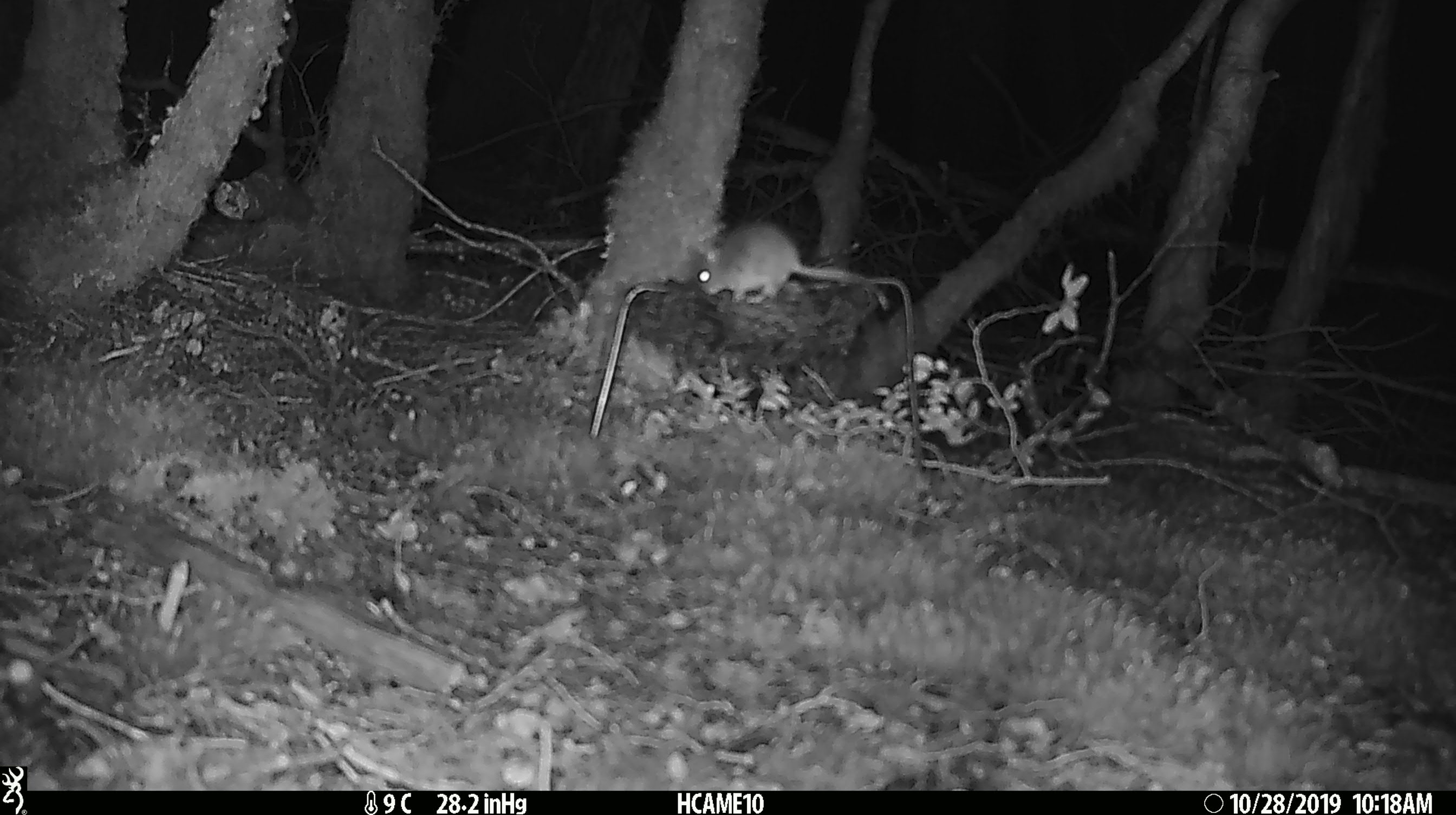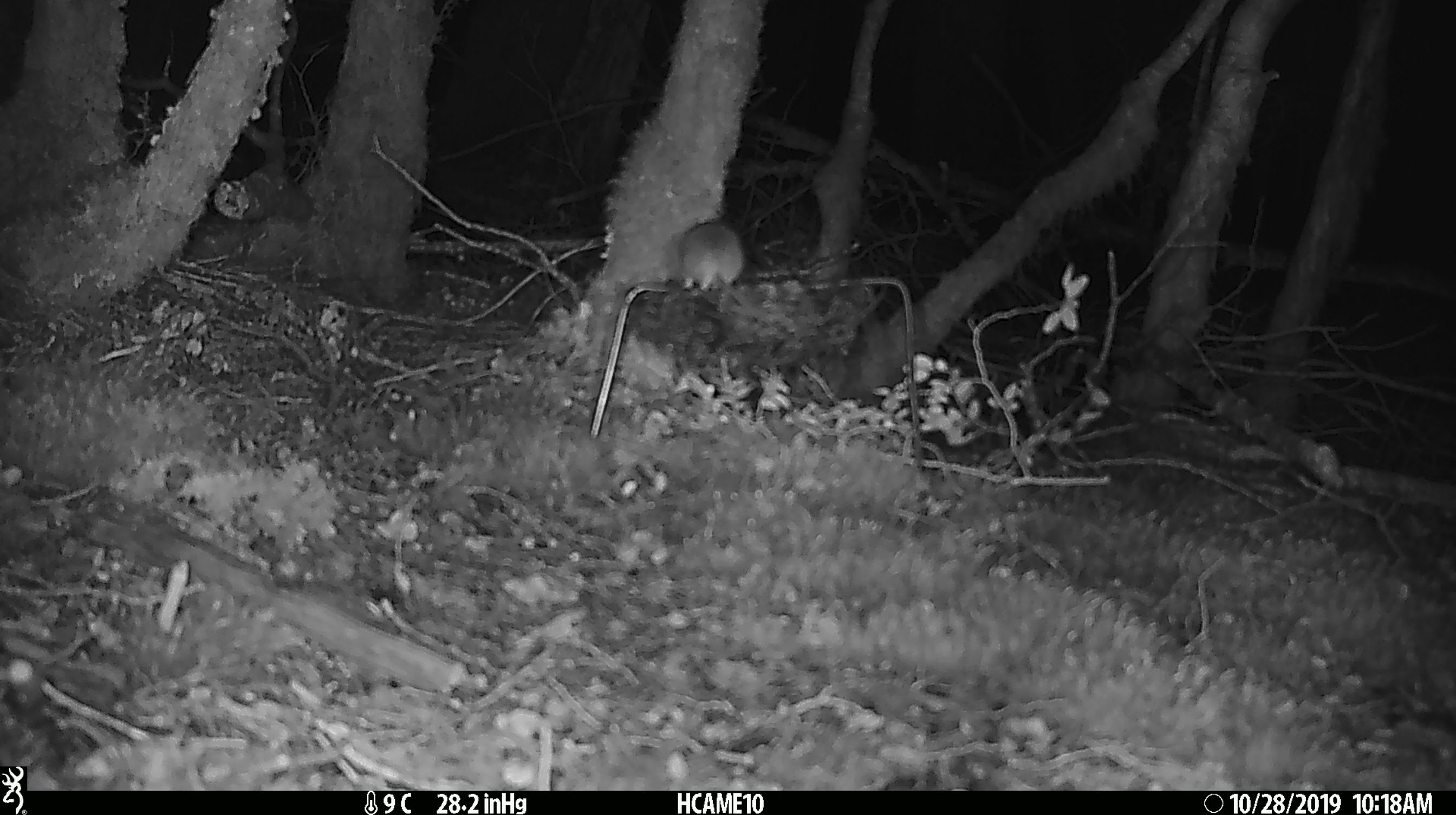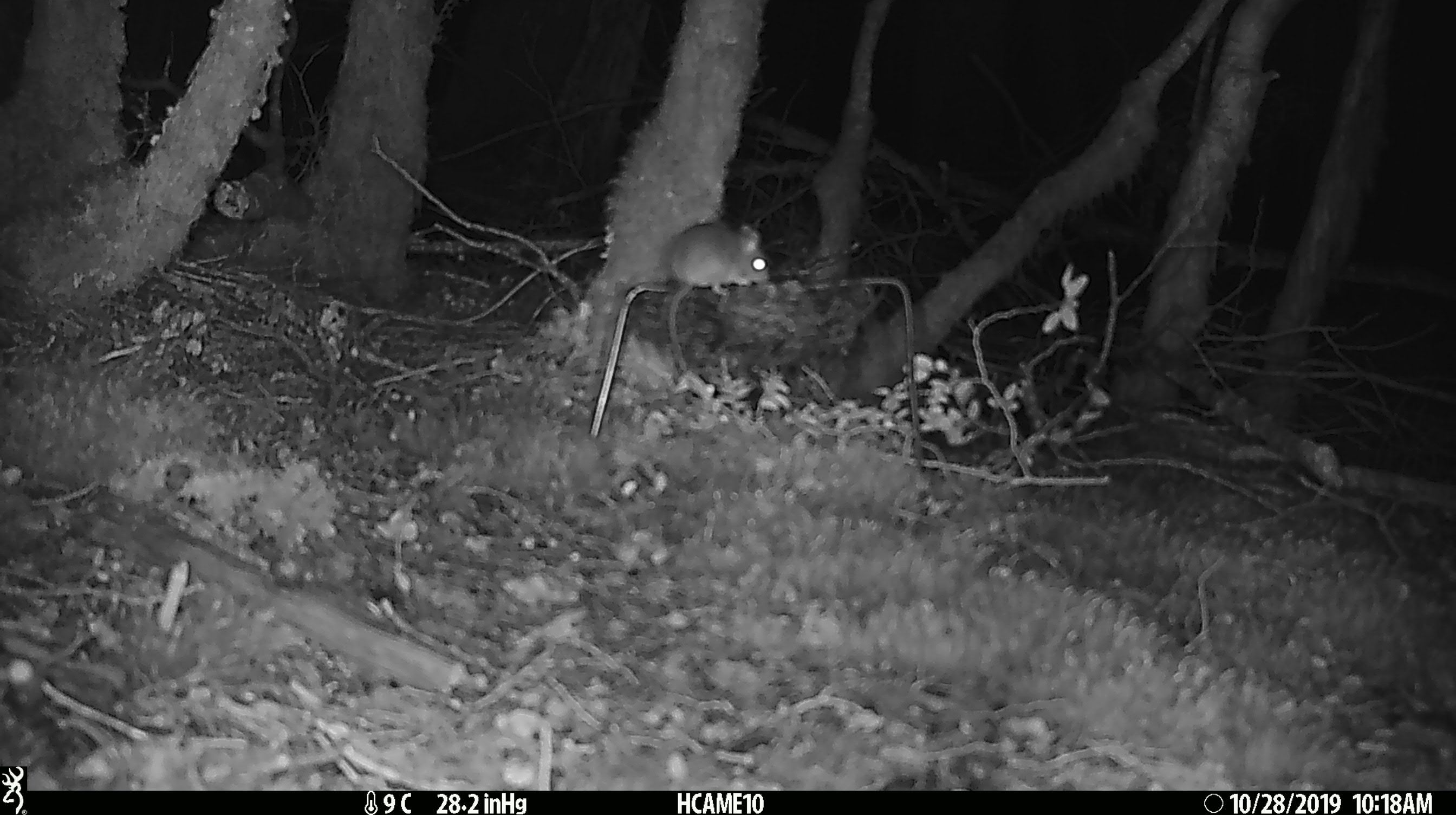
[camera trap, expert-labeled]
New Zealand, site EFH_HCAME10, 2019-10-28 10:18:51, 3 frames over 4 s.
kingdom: Animalia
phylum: Chordata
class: Mammalia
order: Rodentia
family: Muridae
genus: Mus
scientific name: Mus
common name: mouse